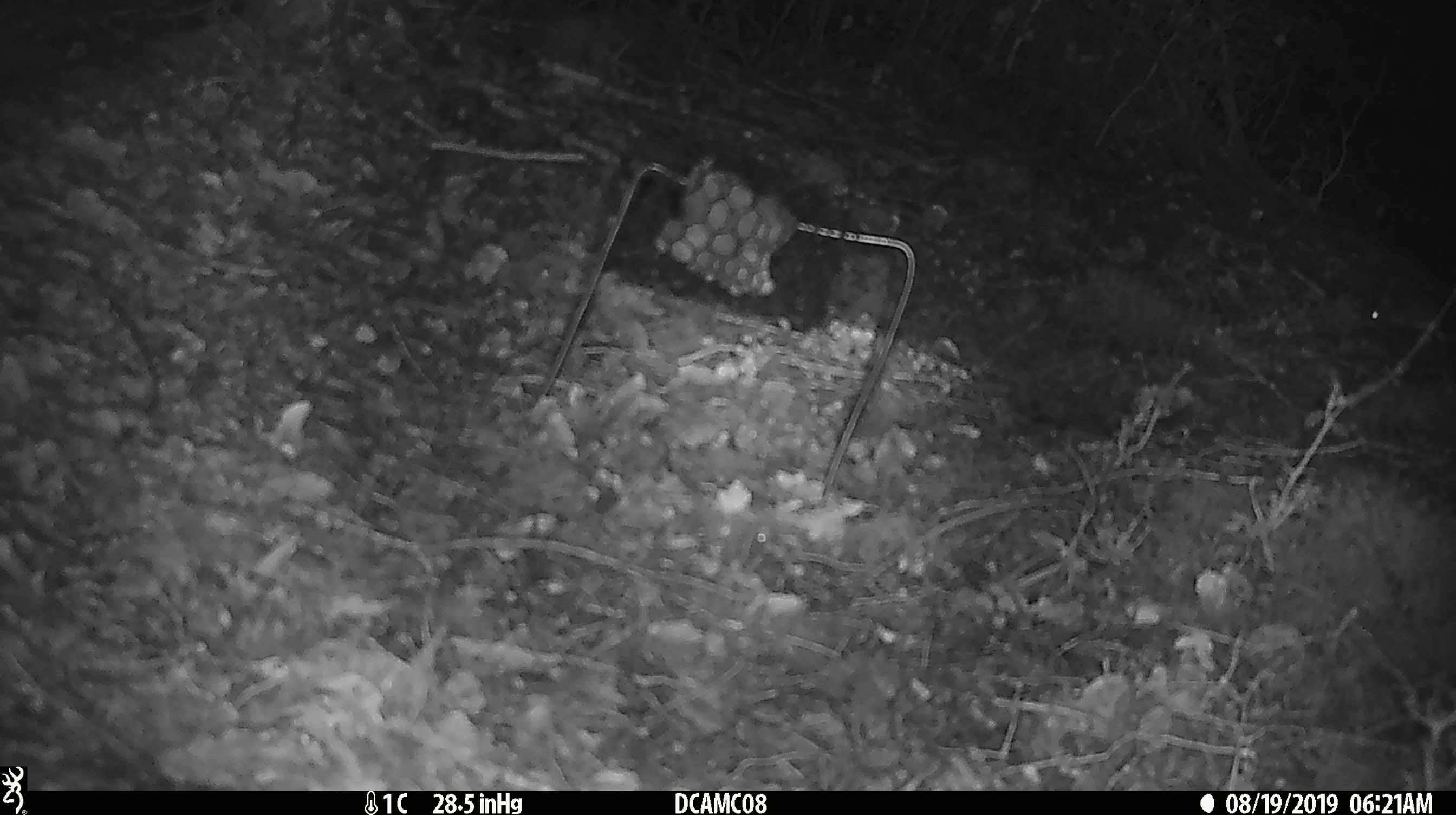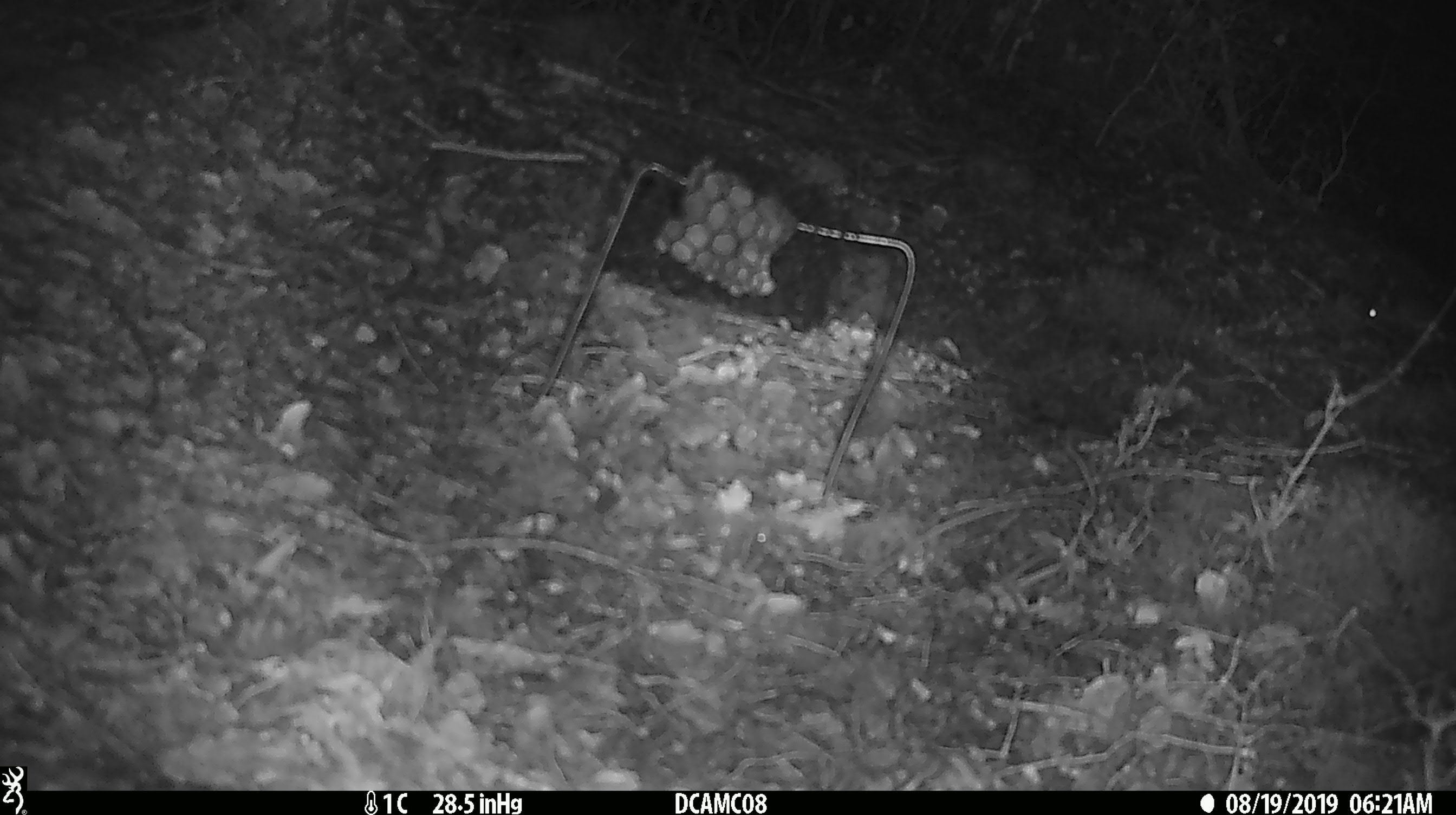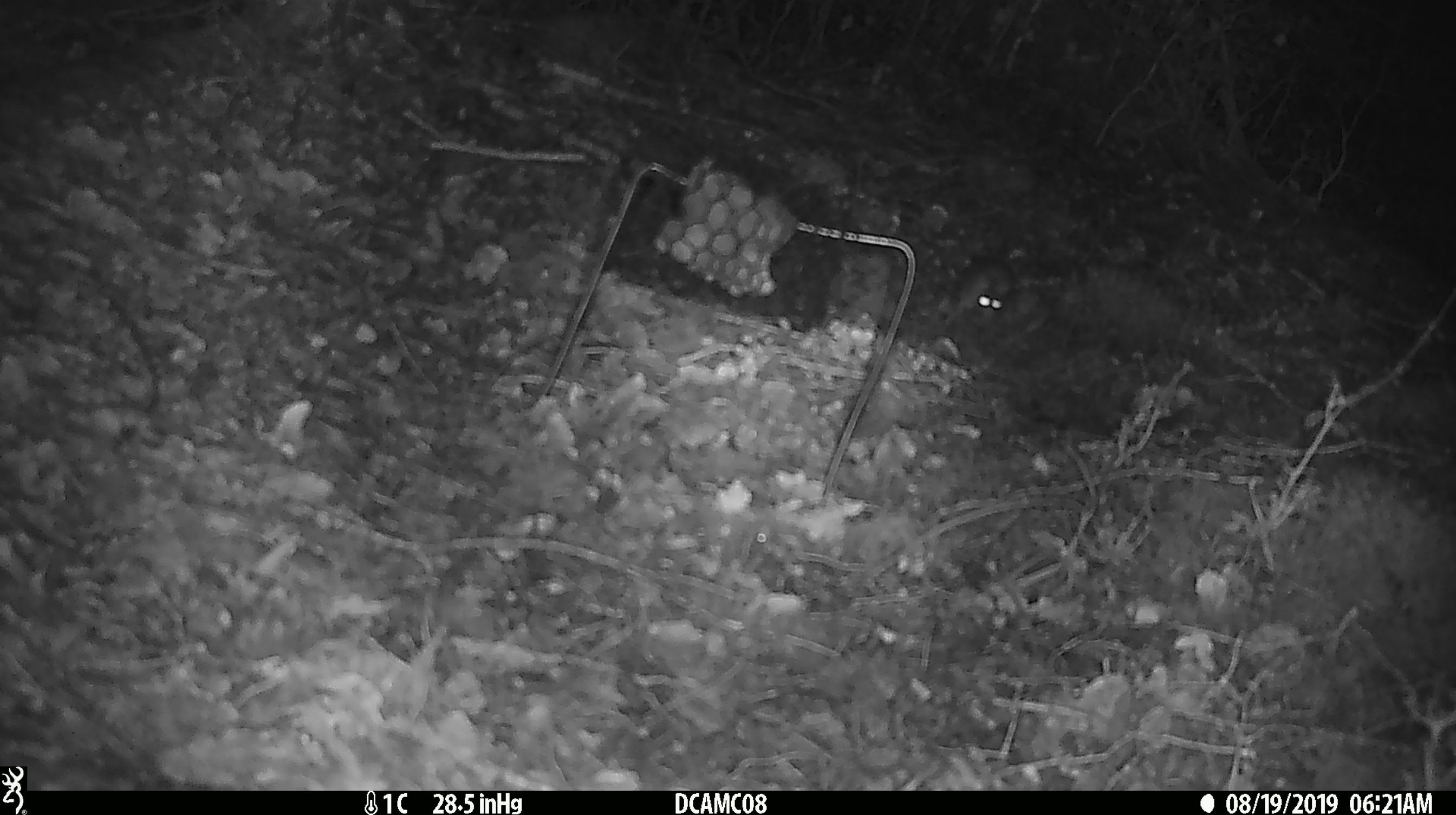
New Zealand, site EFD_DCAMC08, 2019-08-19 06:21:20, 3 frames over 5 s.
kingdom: Animalia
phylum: Chordata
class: Mammalia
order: Rodentia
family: Muridae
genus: Mus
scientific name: Mus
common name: mouse